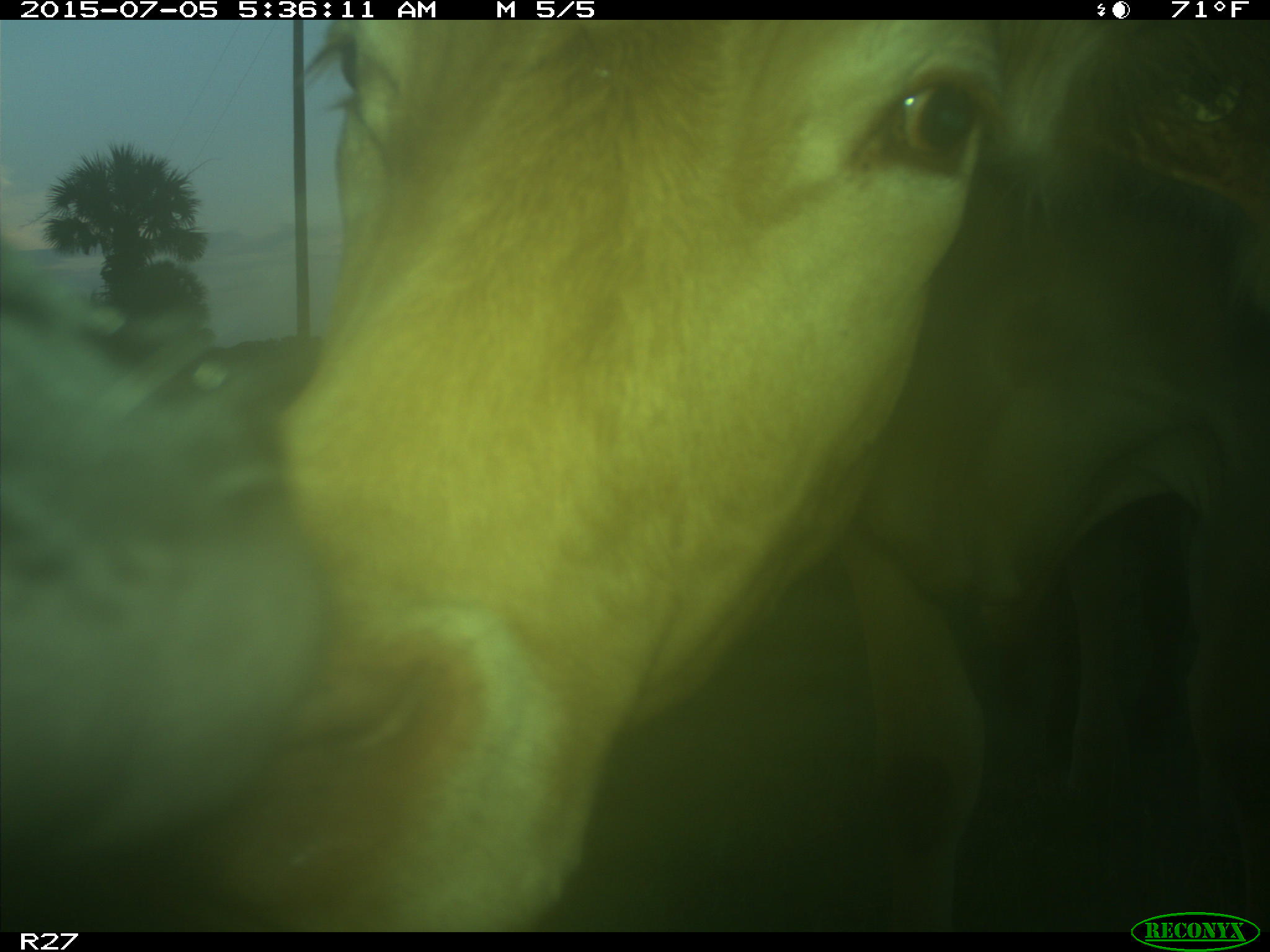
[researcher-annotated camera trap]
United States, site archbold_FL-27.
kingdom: Animalia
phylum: Chordata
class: Mammalia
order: Artiodactyla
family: Bovidae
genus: Bos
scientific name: Bos taurus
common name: domestic cow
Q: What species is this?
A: Bos taurus (domestic cow).